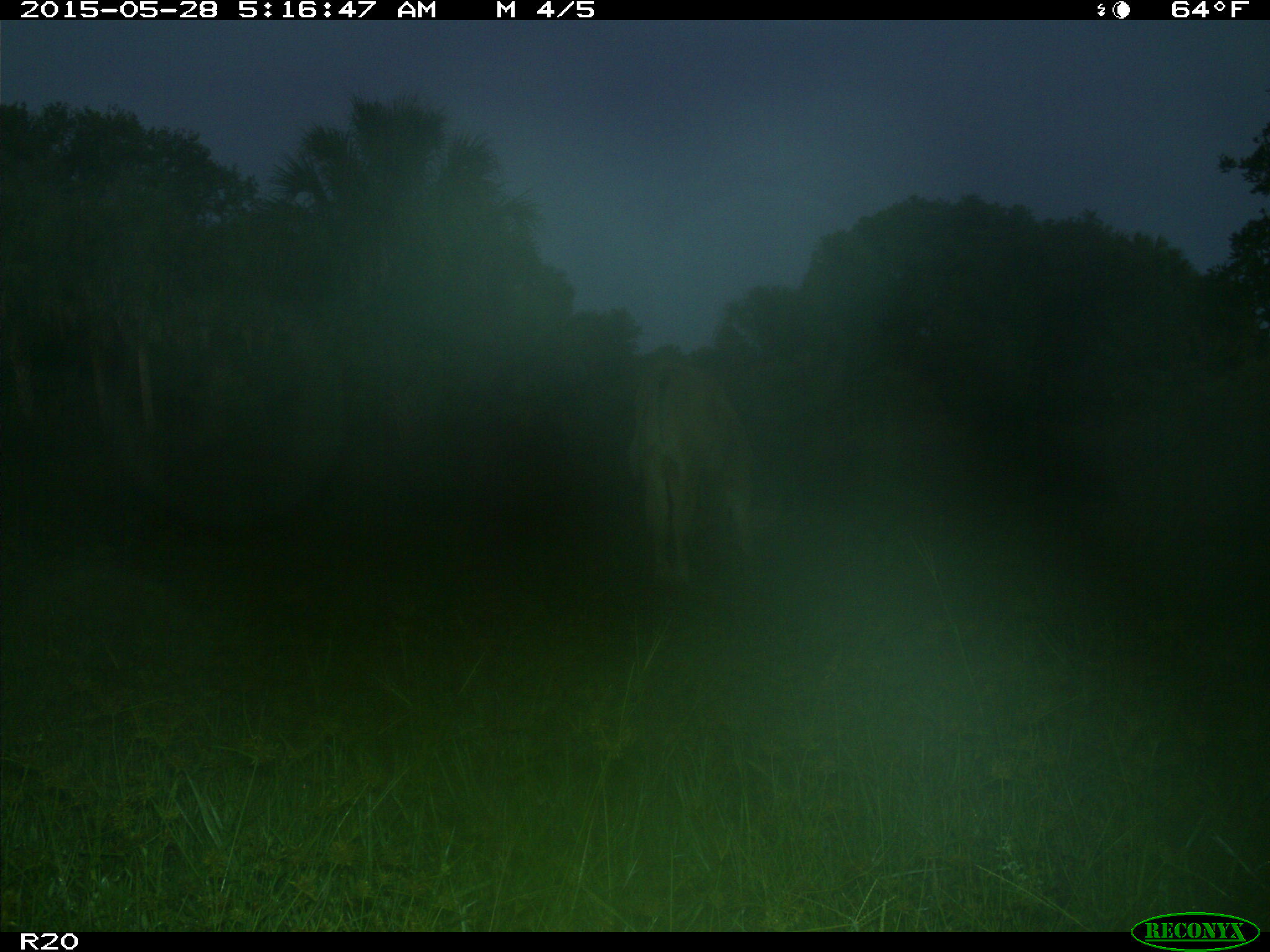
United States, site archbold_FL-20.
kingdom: Animalia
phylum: Chordata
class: Mammalia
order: Artiodactyla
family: Bovidae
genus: Bos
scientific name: Bos taurus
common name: domestic cow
Bos taurus (domestic cow).